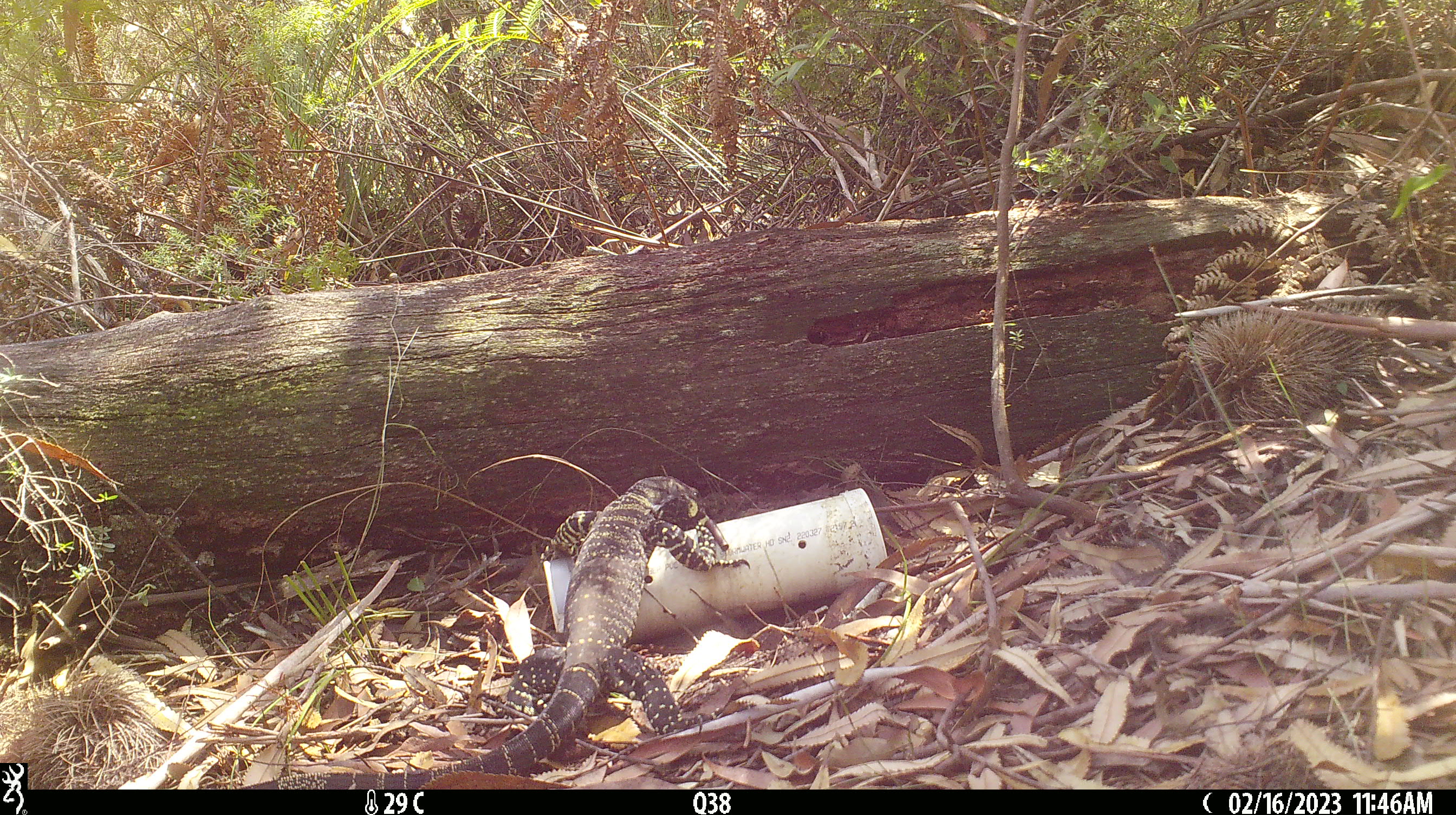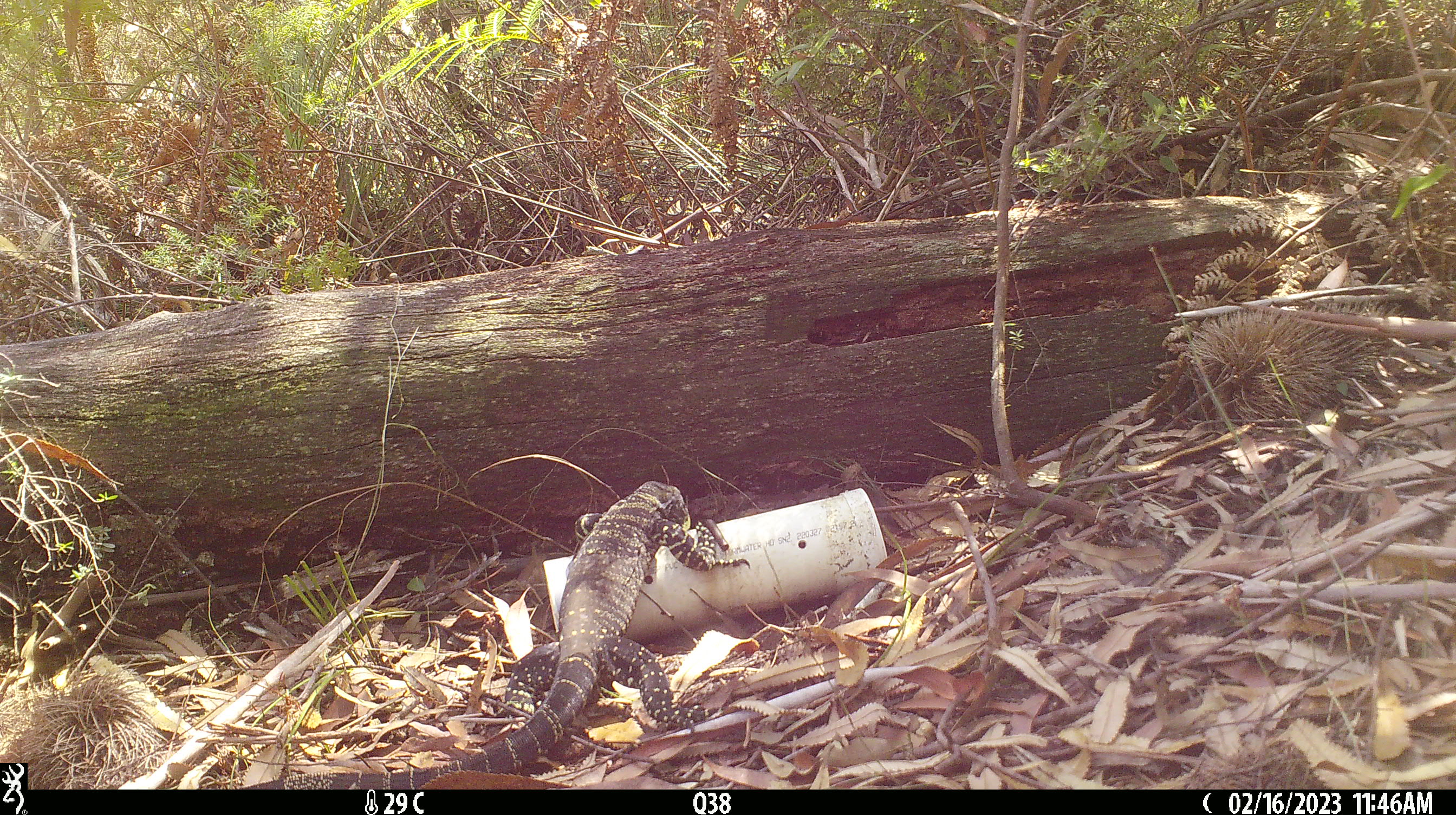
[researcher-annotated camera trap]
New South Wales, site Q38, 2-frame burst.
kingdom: Animalia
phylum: Chordata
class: Reptilia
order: Squamata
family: Varanidae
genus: Varanus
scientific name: Varanus varius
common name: lace monitor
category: goanna